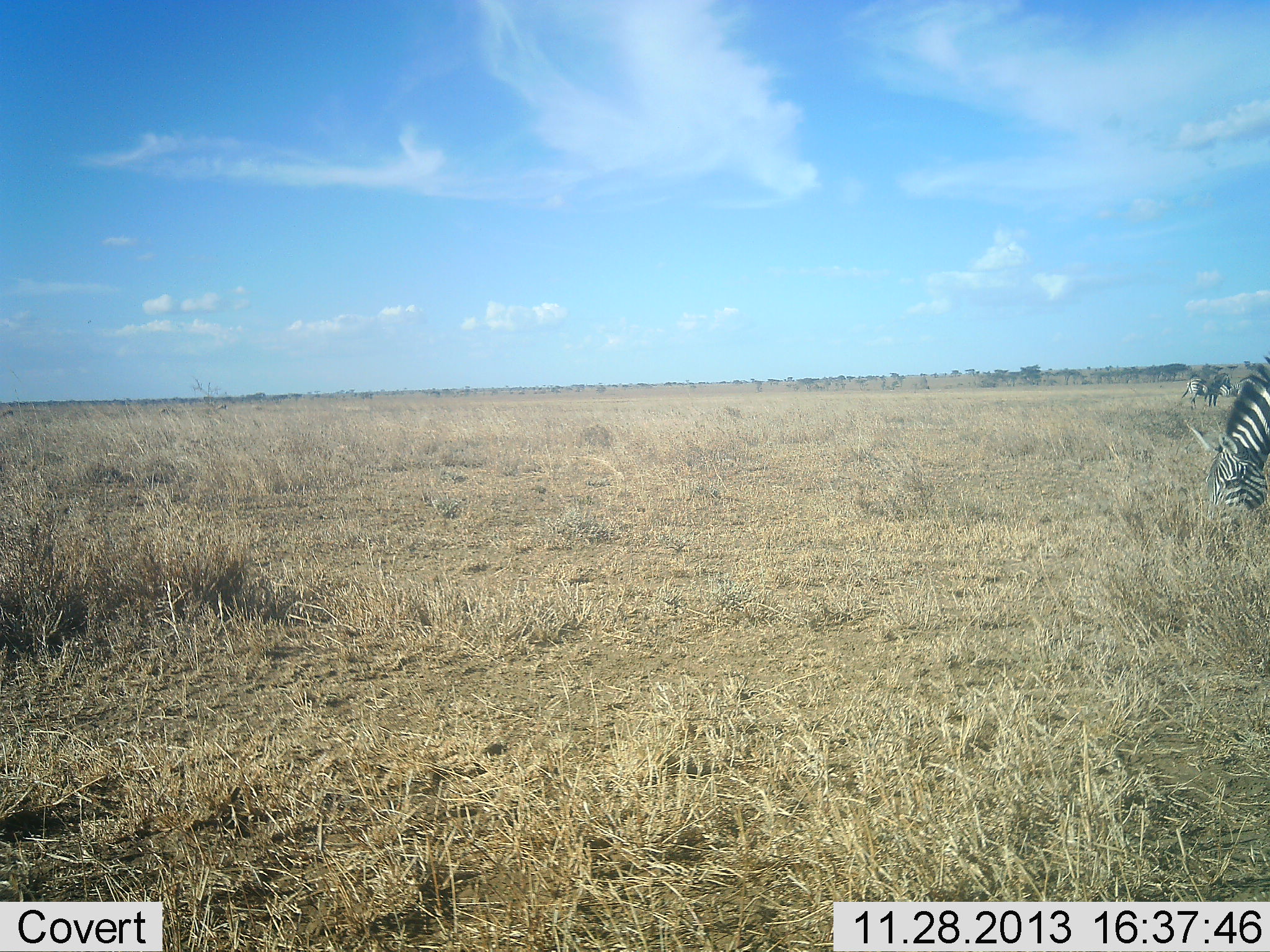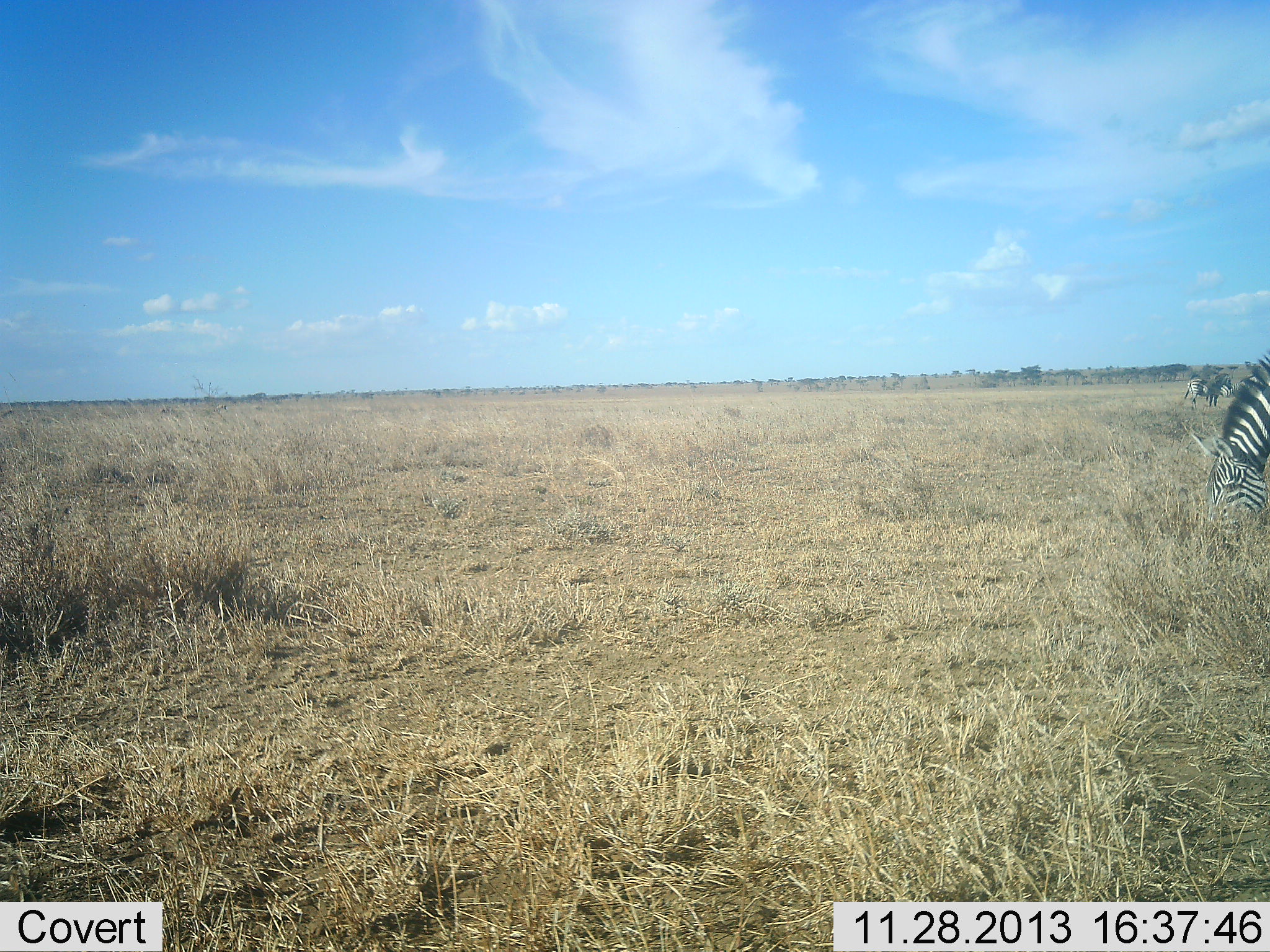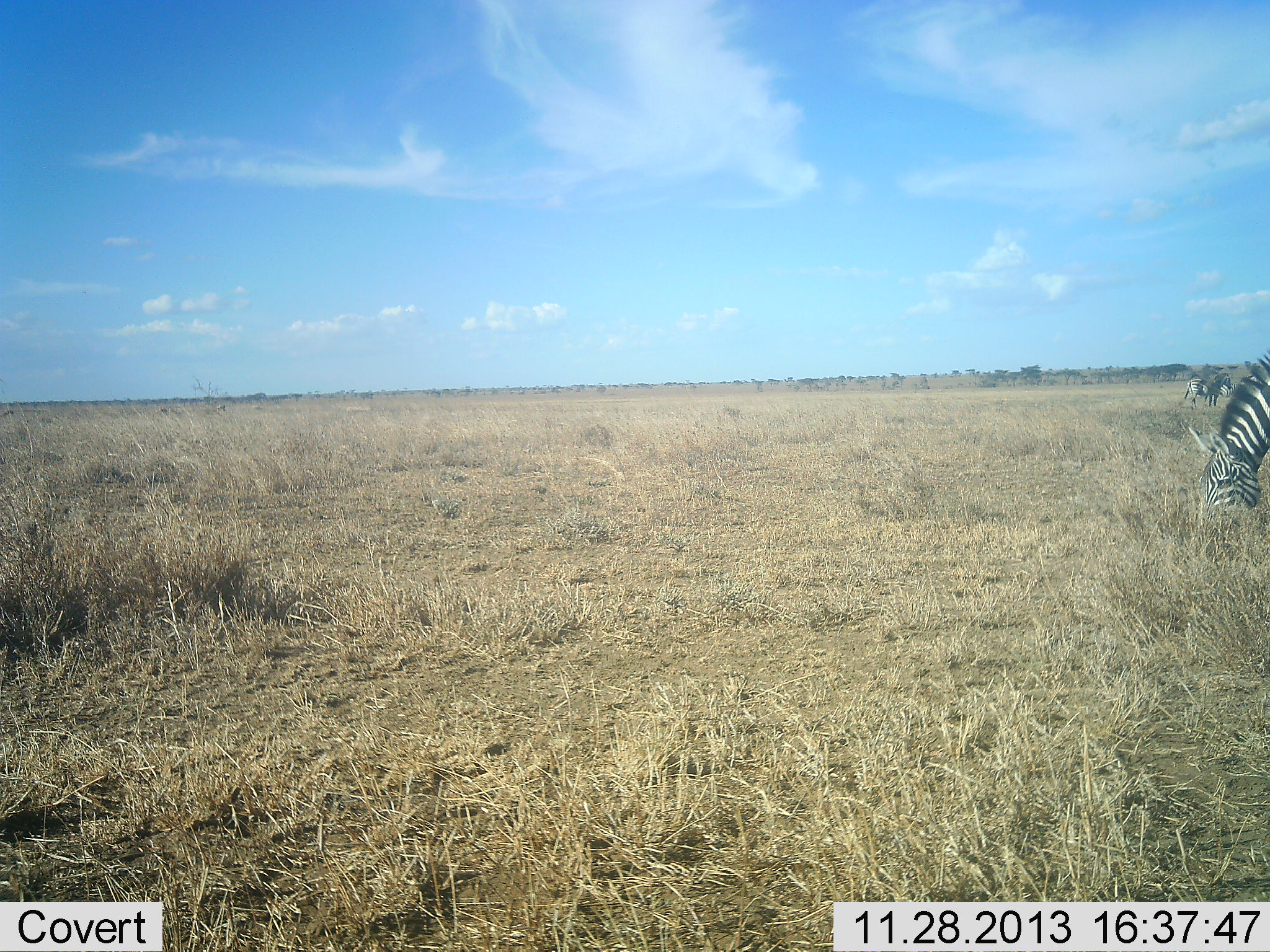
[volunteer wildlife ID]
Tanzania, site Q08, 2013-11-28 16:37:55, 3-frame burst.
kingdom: Animalia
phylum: Chordata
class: Mammalia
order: Perissodactyla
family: Equidae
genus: Equus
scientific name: Equus quagga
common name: plains zebra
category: zebra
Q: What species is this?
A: Zebra (plains zebra) (Equus quagga).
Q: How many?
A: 2.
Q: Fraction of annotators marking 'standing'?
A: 33%.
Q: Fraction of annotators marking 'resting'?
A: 0%.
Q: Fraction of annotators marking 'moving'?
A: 0%.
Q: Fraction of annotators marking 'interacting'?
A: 0%.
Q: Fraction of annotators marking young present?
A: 0%.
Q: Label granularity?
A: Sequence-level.